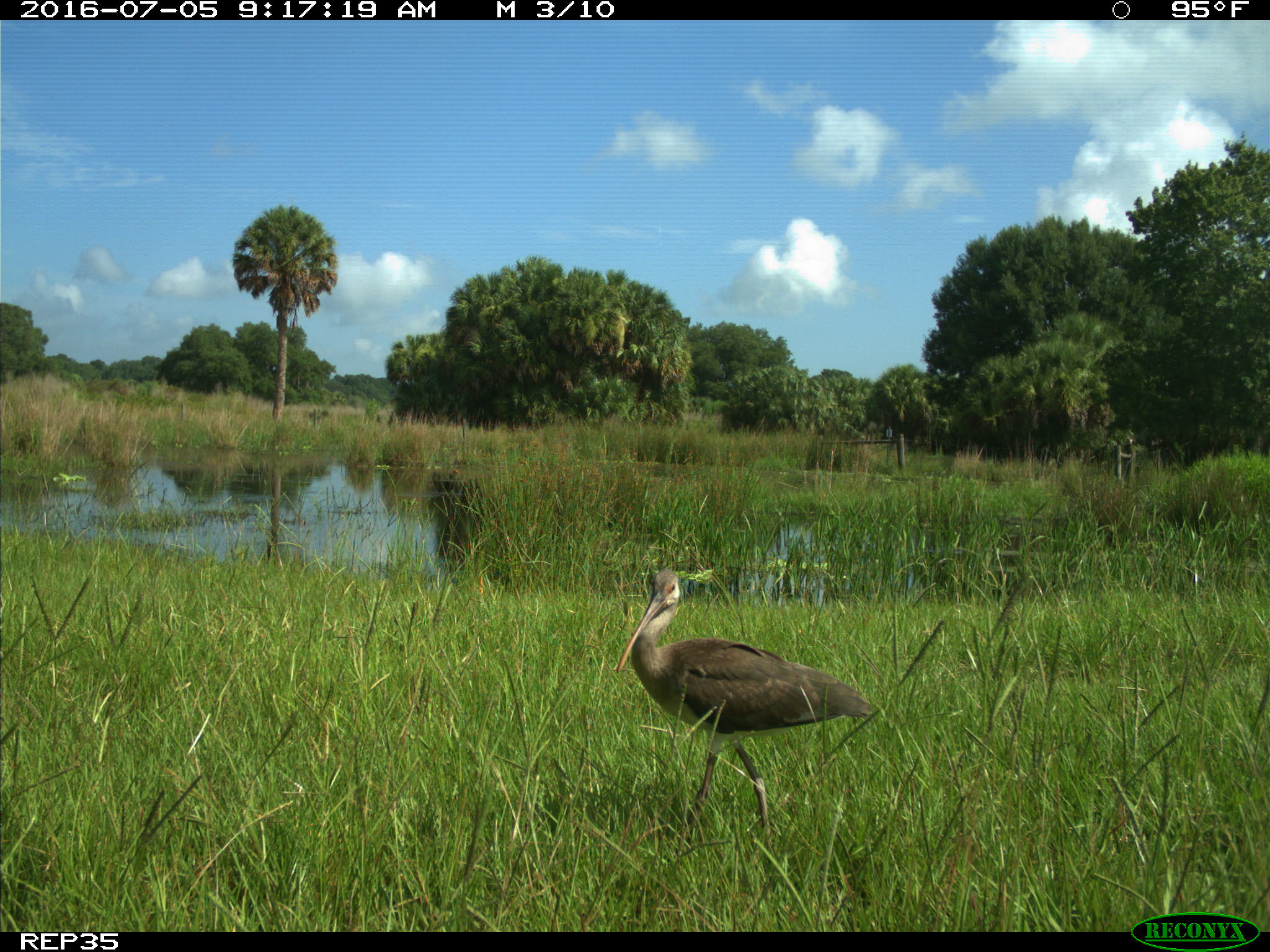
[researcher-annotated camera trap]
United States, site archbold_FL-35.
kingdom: Animalia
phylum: Chordata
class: Aves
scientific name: Aves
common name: birds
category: unidentified bird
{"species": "unidentified bird (birds) (Aves)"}